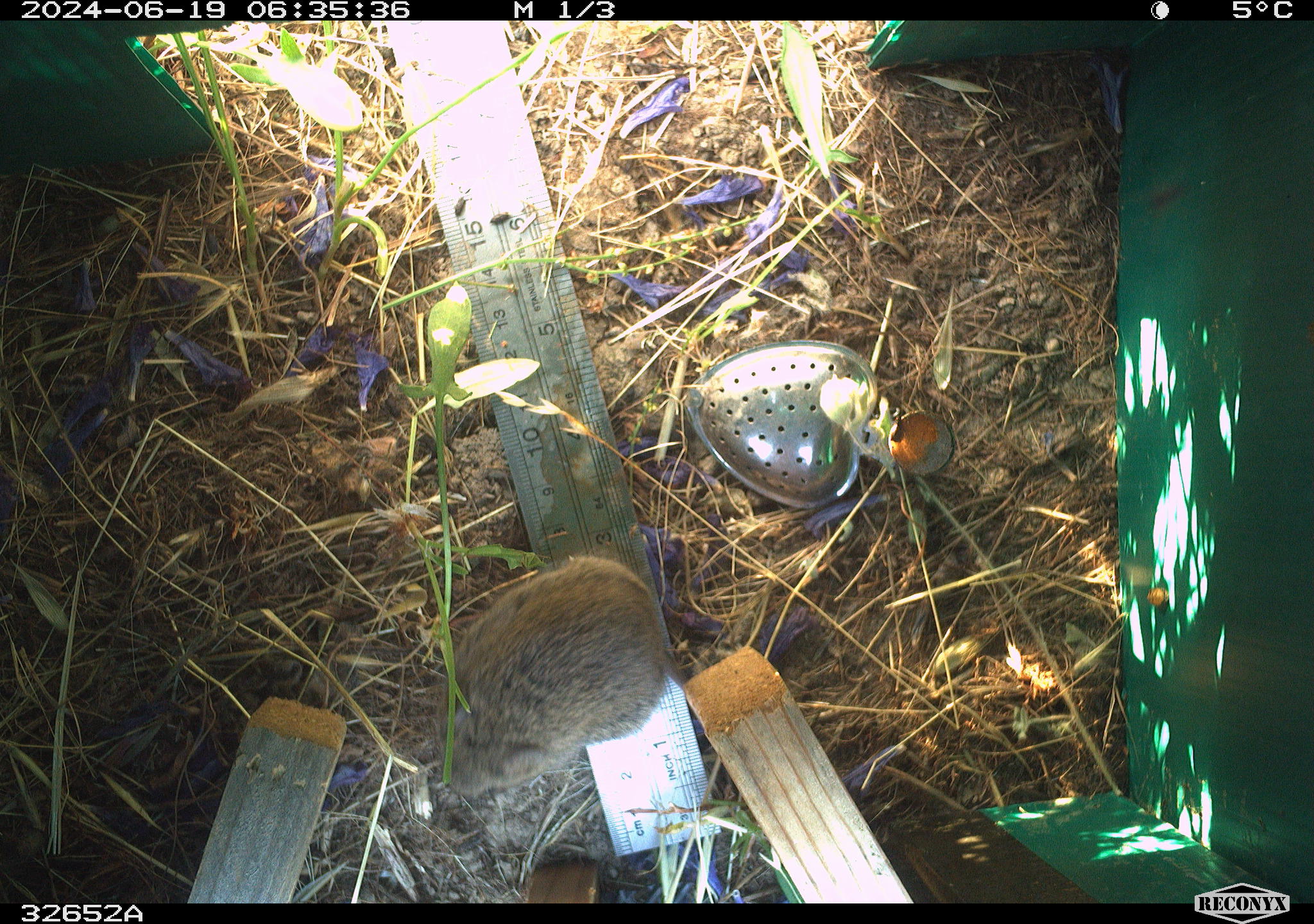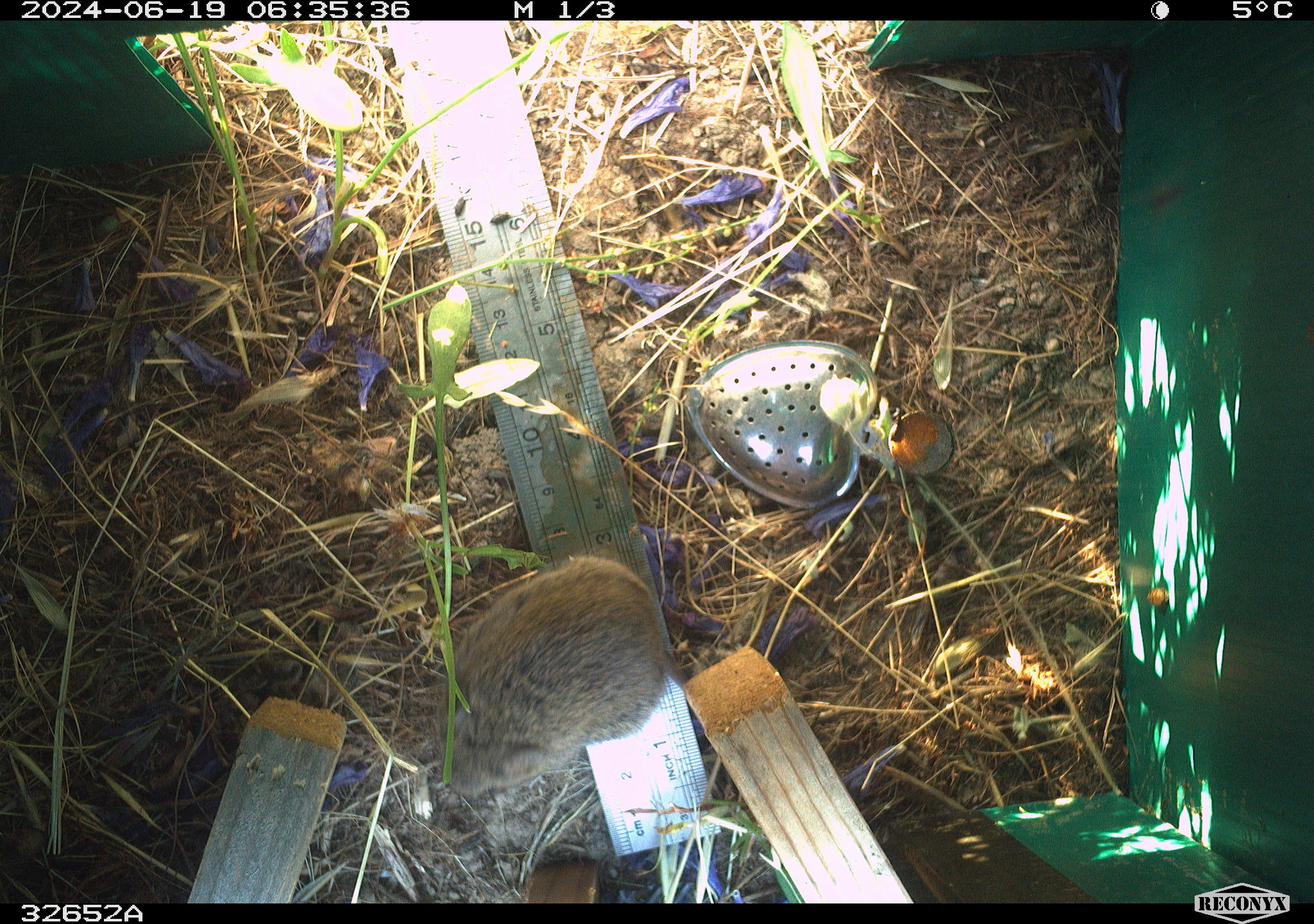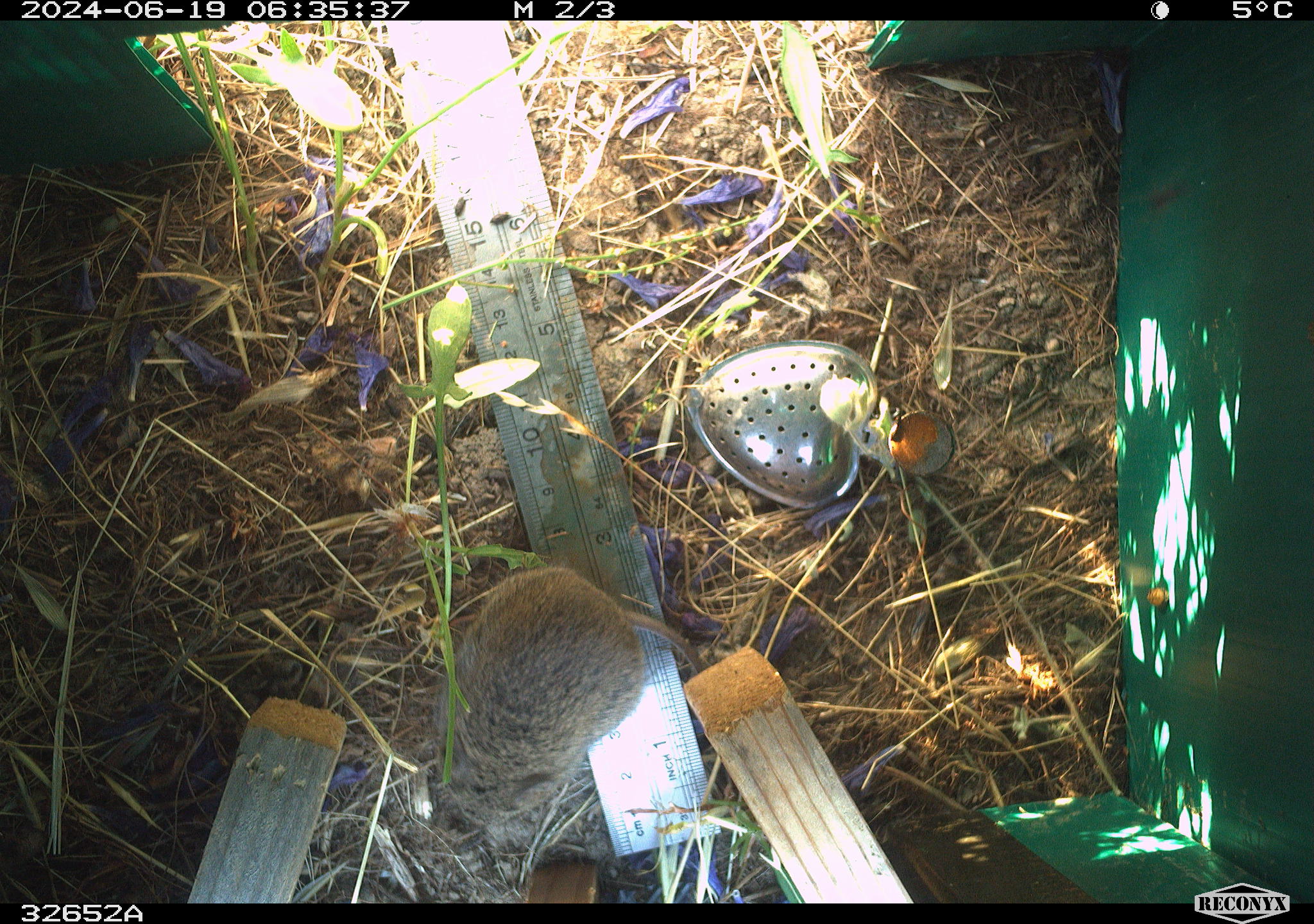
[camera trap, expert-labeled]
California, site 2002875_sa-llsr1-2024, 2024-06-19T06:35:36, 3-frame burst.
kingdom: Animalia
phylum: Chordata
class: Mammalia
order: Rodentia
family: Cricetidae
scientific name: Arvicolinae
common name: voles, lemmings, and muskrats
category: arvicolinae subfamily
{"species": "arvicolinae subfamily (voles, lemmings, and muskrats) (Arvicolinae)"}